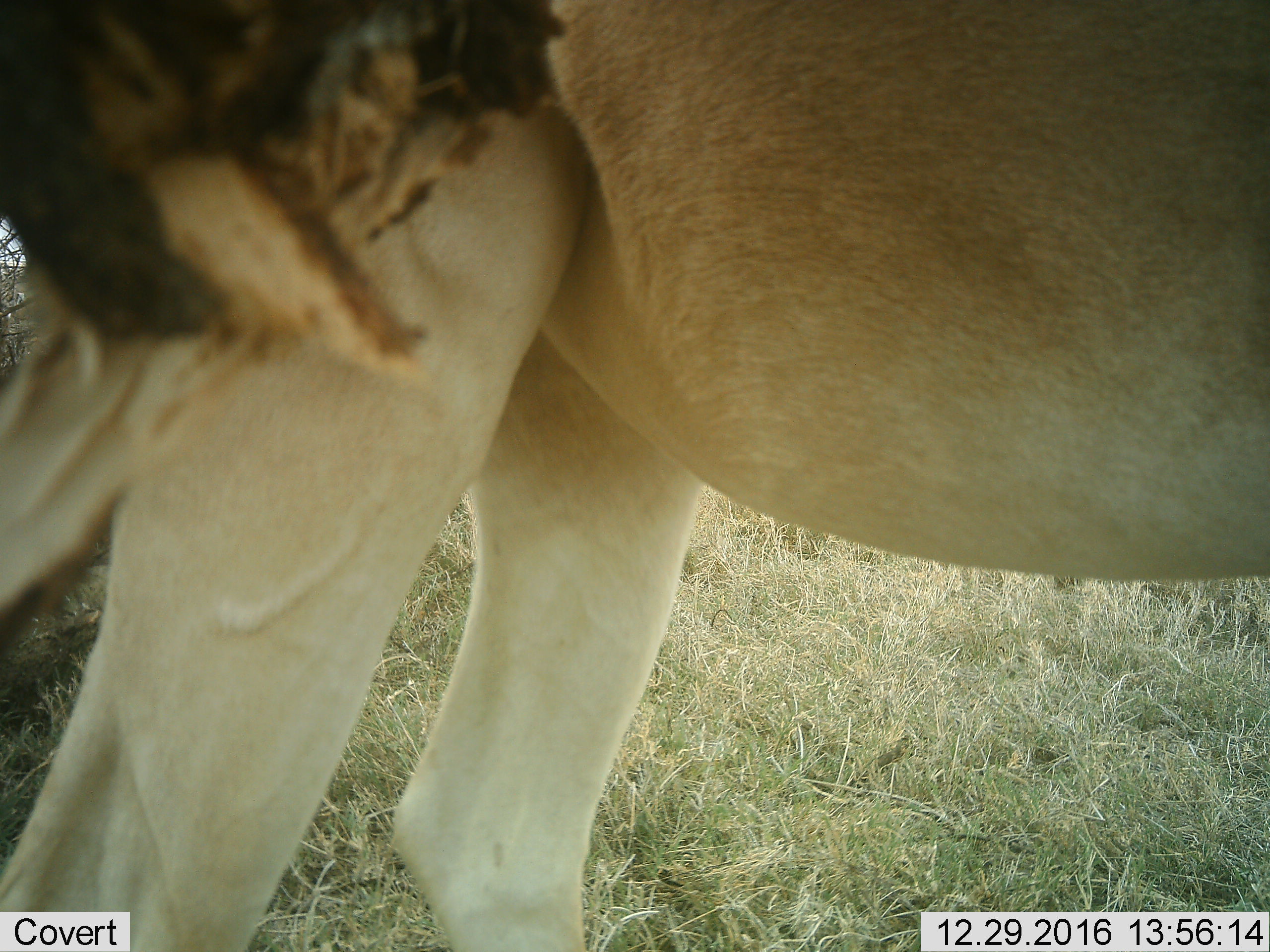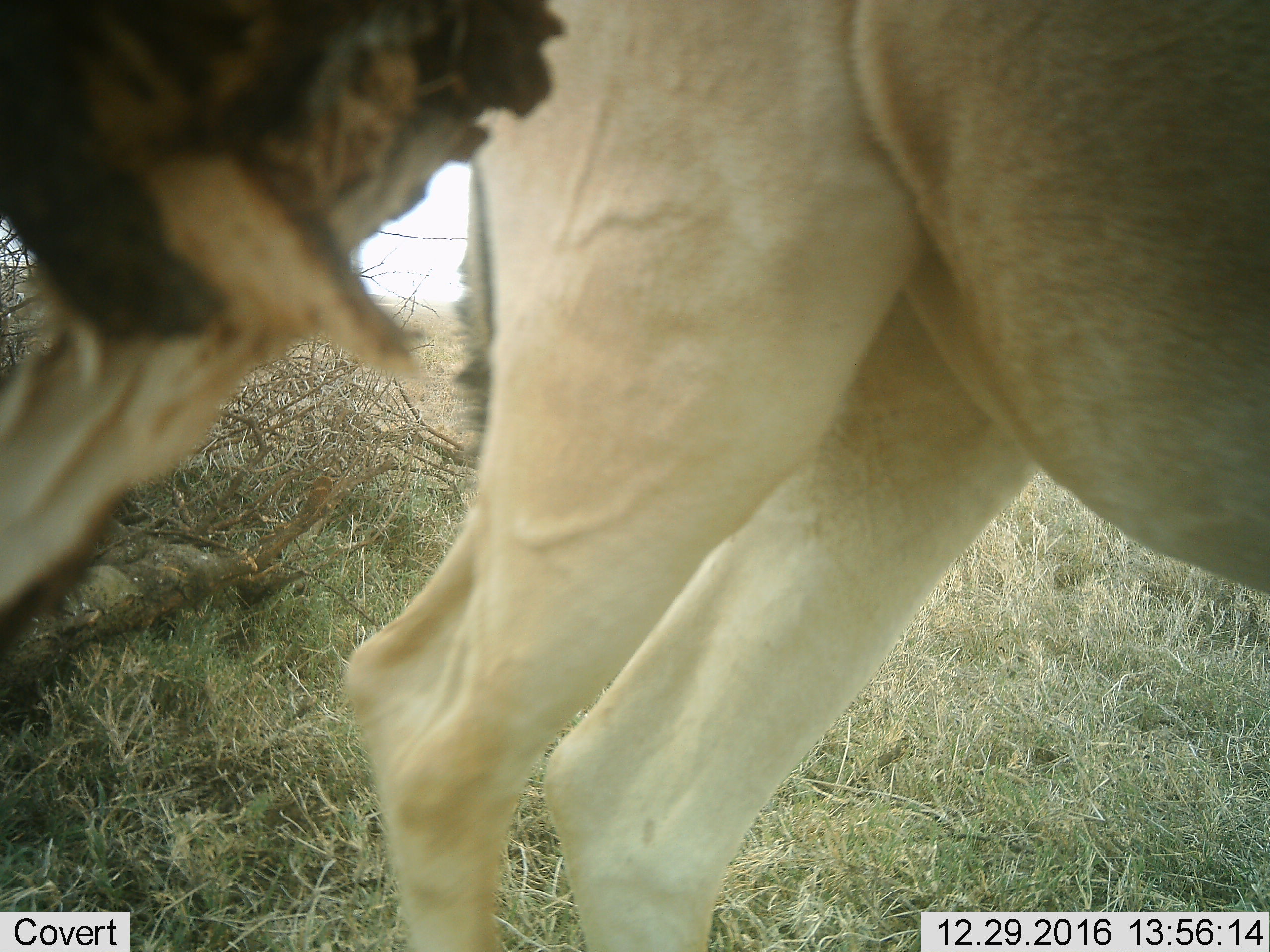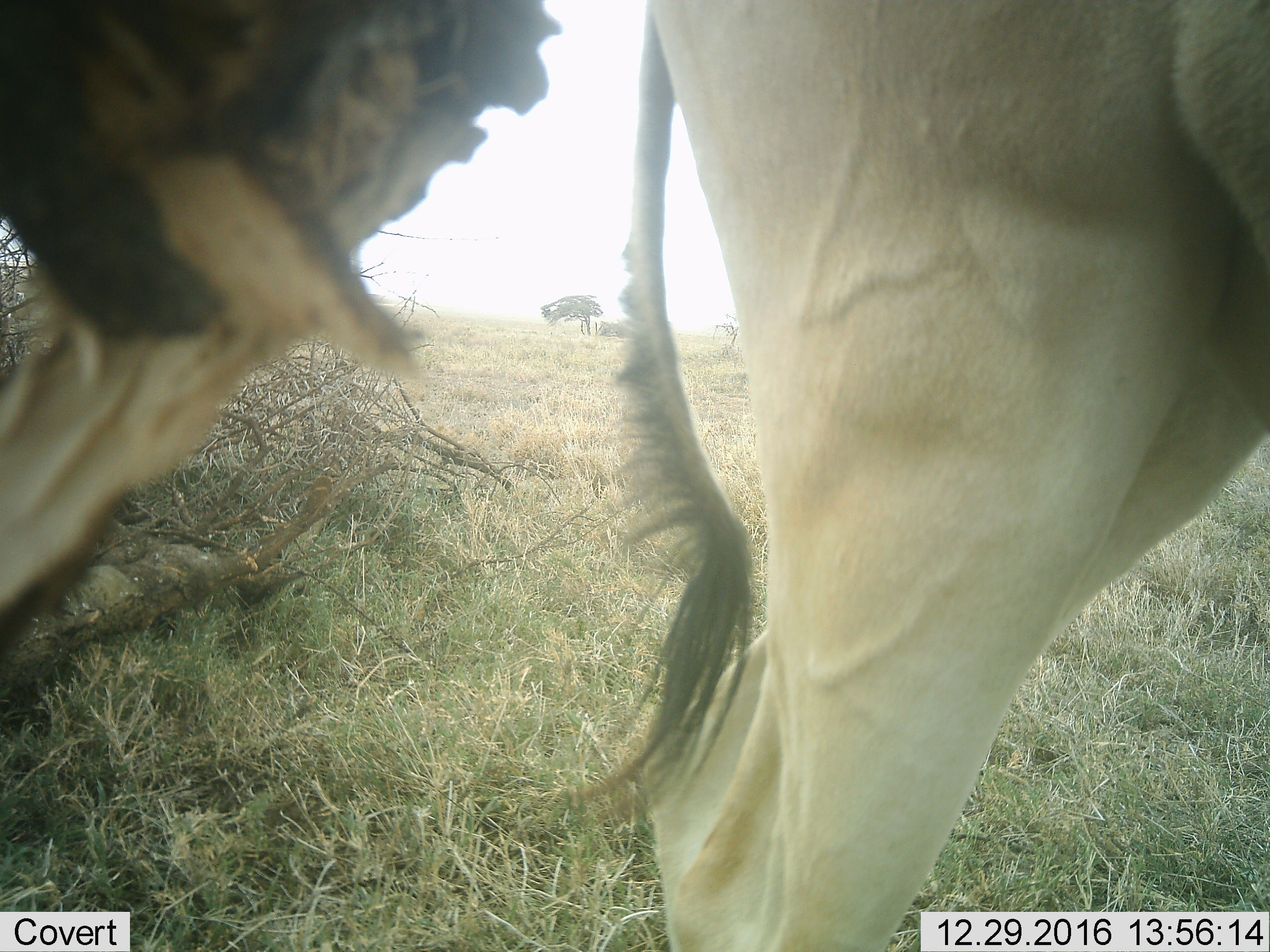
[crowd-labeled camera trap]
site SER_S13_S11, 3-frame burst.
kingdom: Animalia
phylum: Chordata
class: Mammalia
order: Artiodactyla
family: Bovidae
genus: Alcelaphus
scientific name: Alcelaphus buselaphus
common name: hartebeest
Hartebeest (Alcelaphus buselaphus), count 1. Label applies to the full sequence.